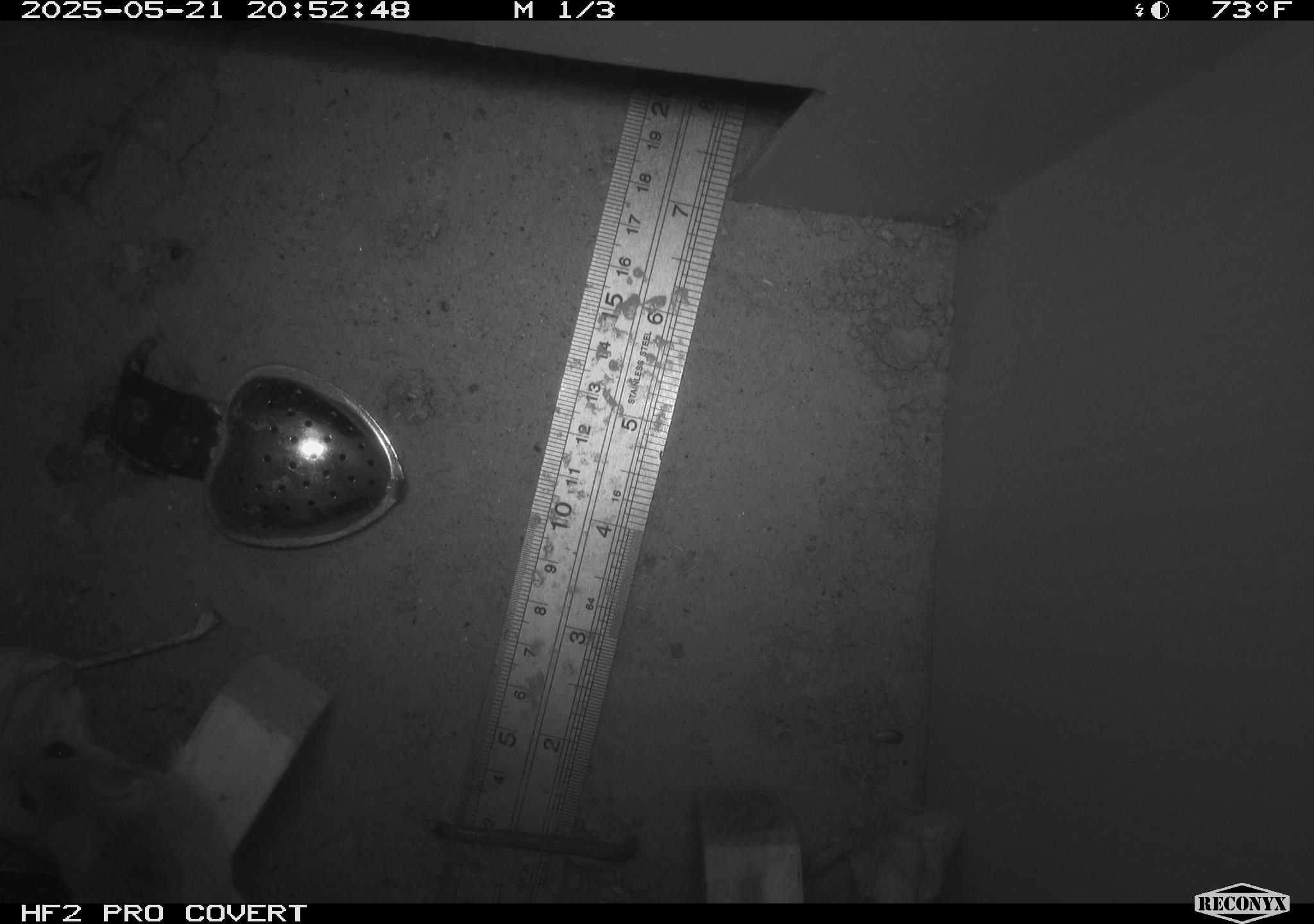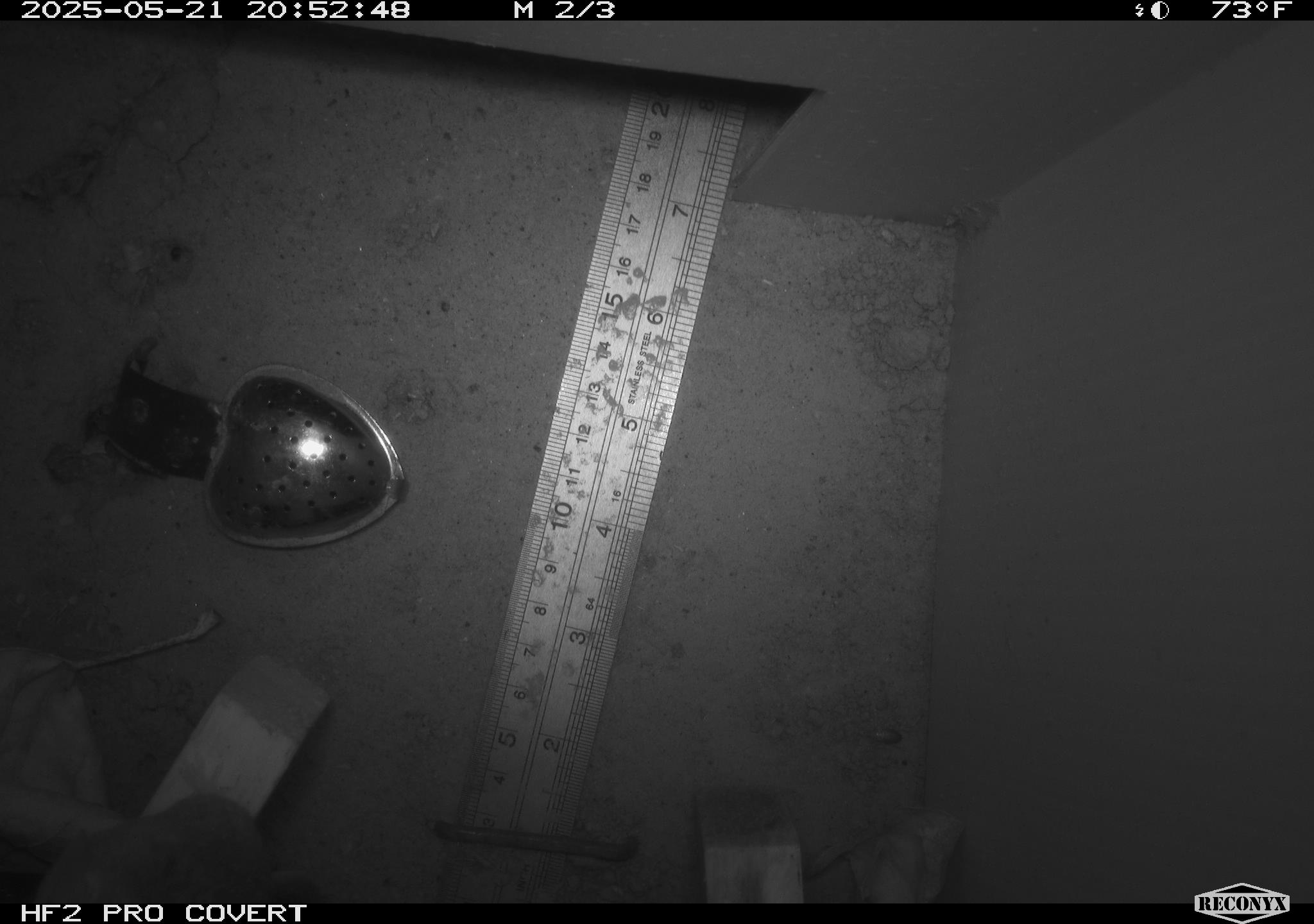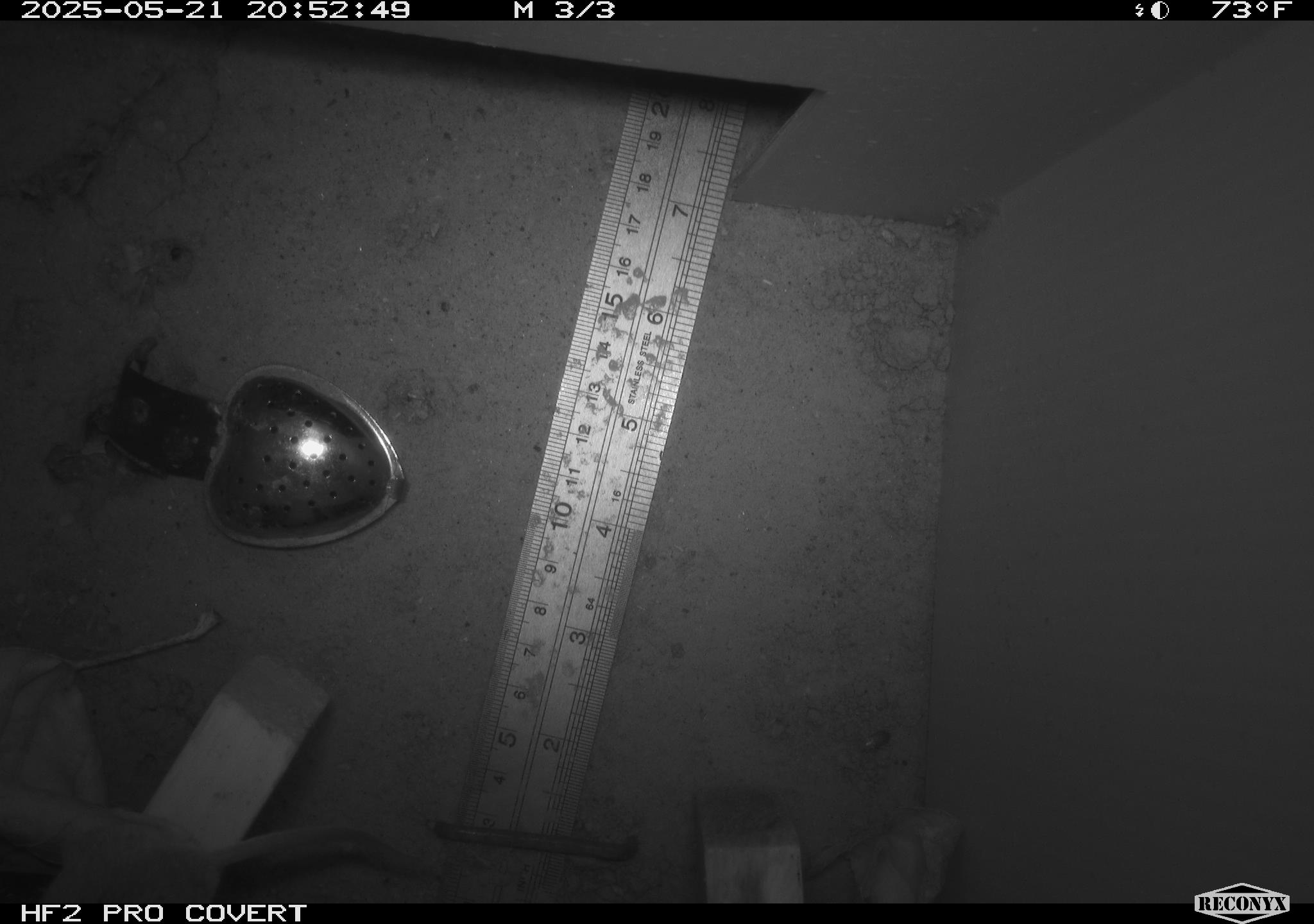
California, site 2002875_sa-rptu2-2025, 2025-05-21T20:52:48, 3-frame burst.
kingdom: Animalia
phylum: Chordata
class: Mammalia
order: Rodentia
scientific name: Rodentia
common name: rodent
Rodent (Rodentia).